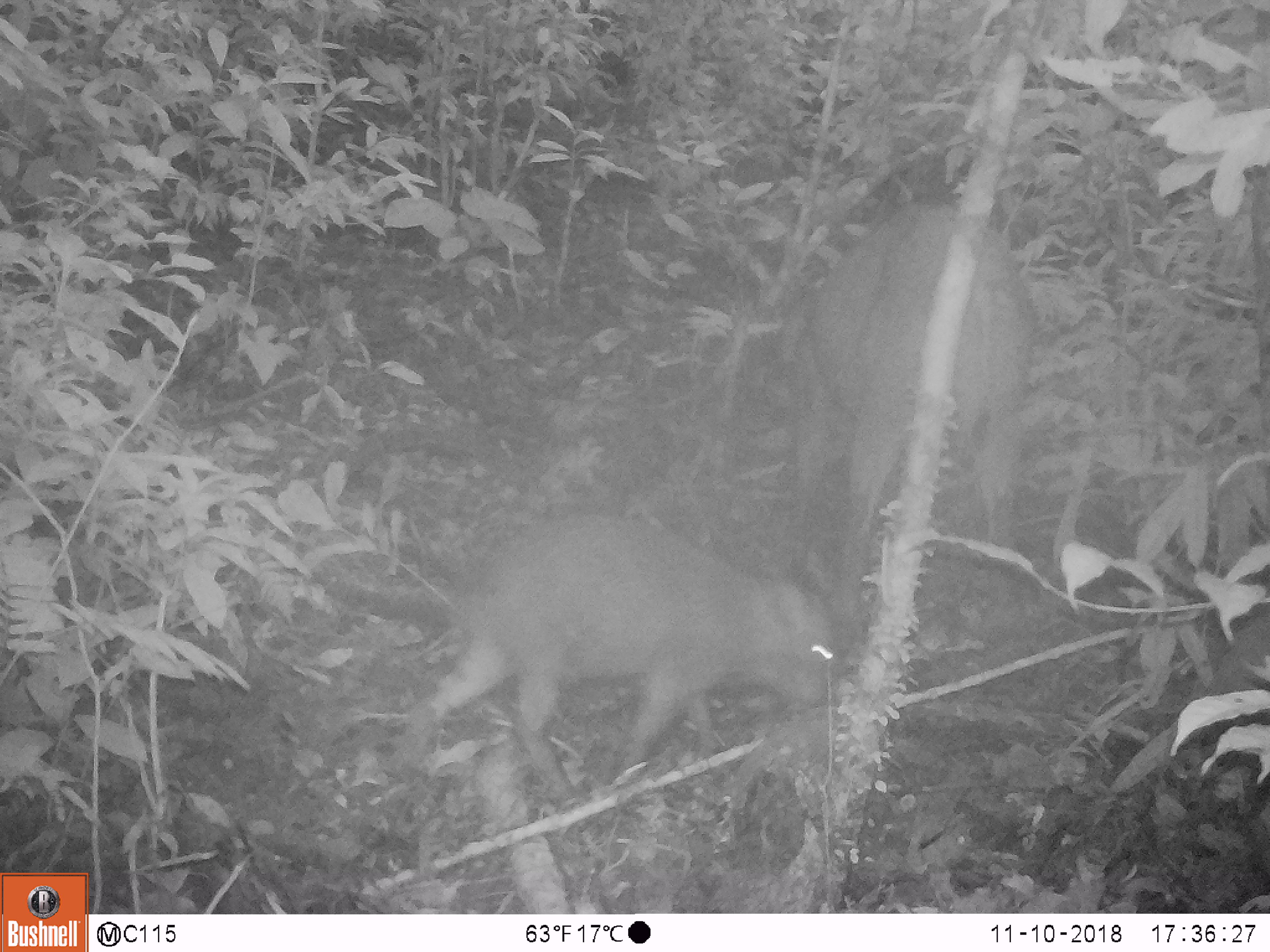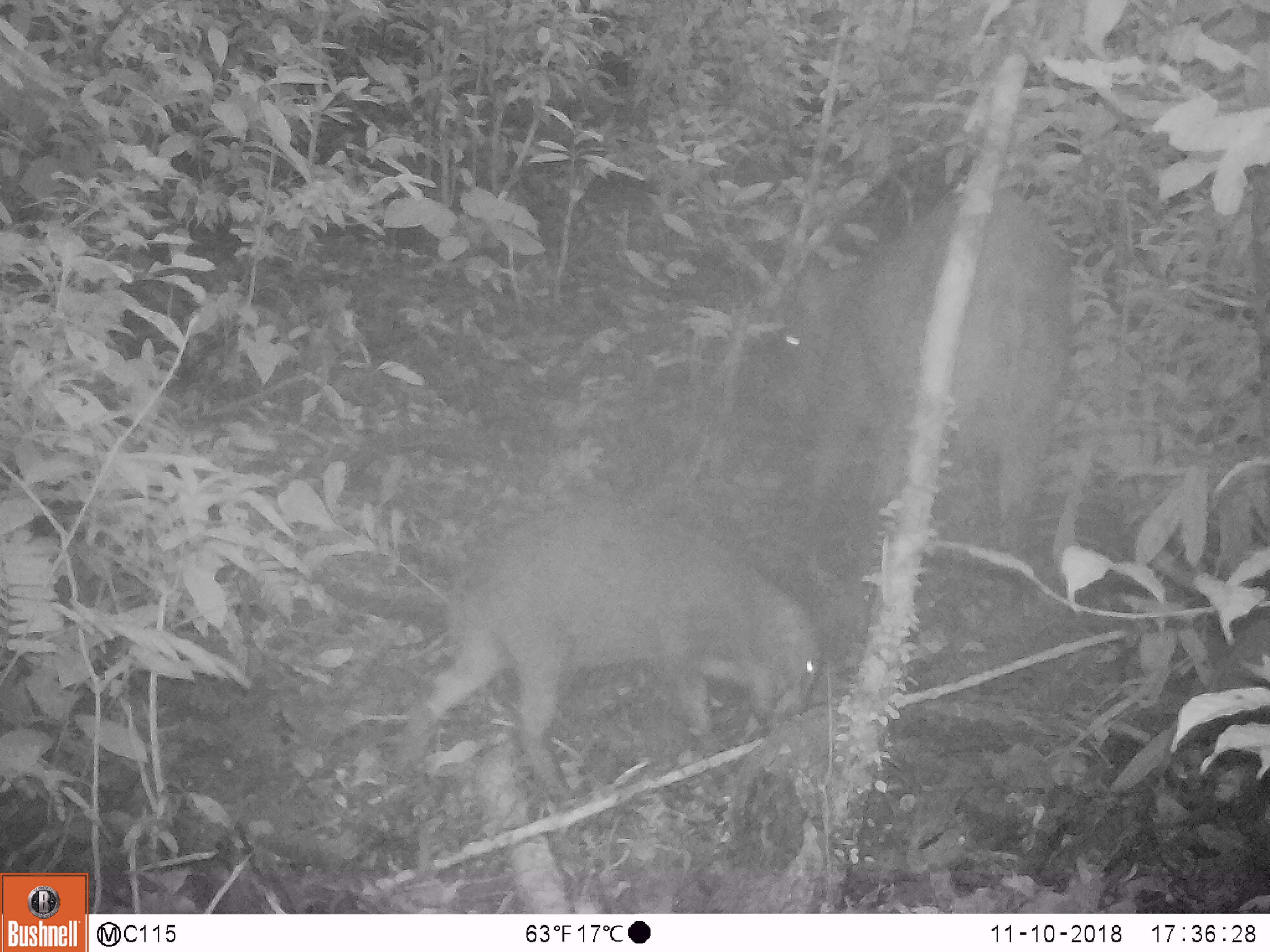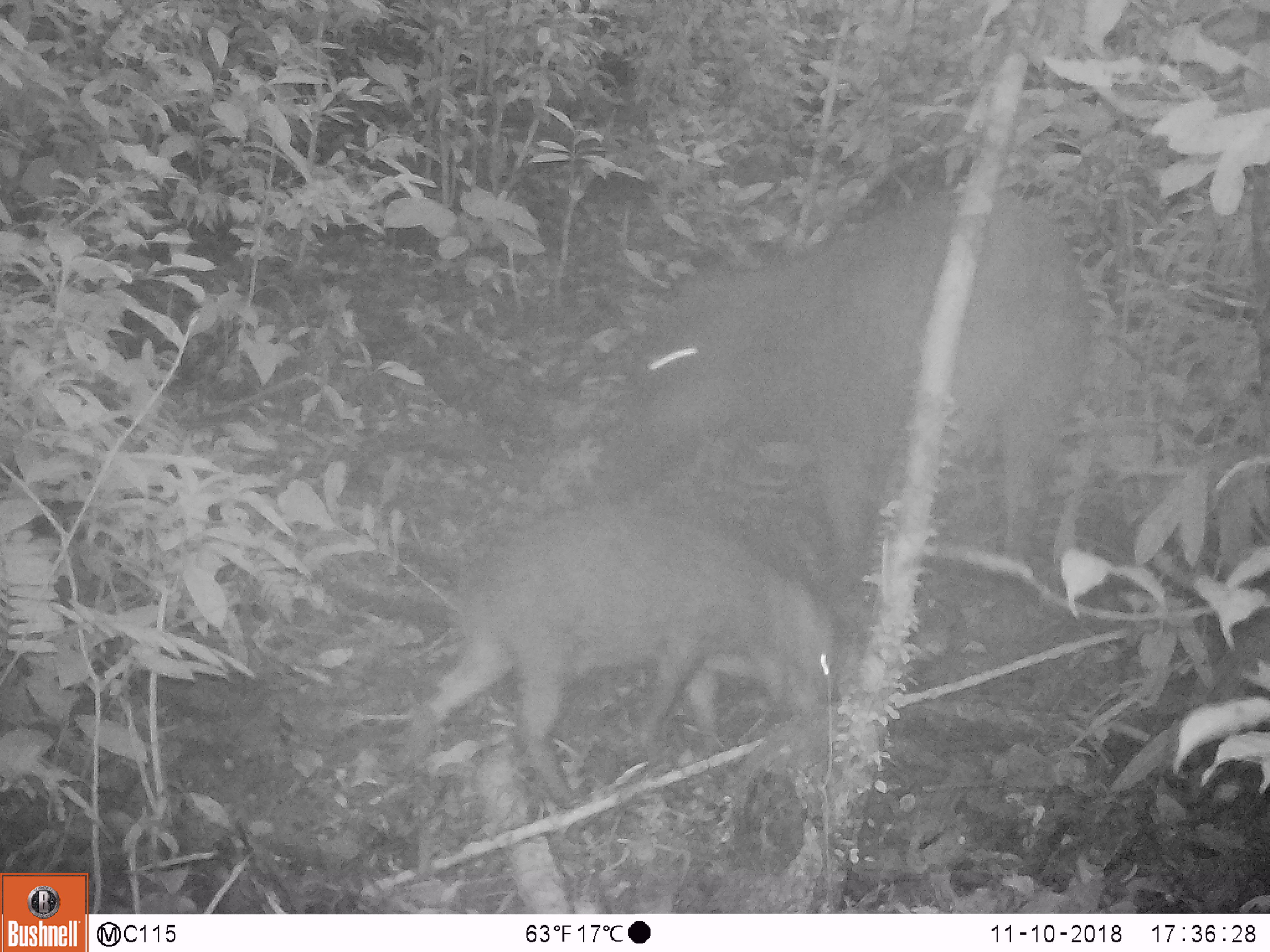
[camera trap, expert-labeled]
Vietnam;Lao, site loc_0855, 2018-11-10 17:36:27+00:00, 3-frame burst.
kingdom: Animalia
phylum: Chordata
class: Mammalia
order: Artiodactyla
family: Suidae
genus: Sus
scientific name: Sus scrofa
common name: eurasian wild pig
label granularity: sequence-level